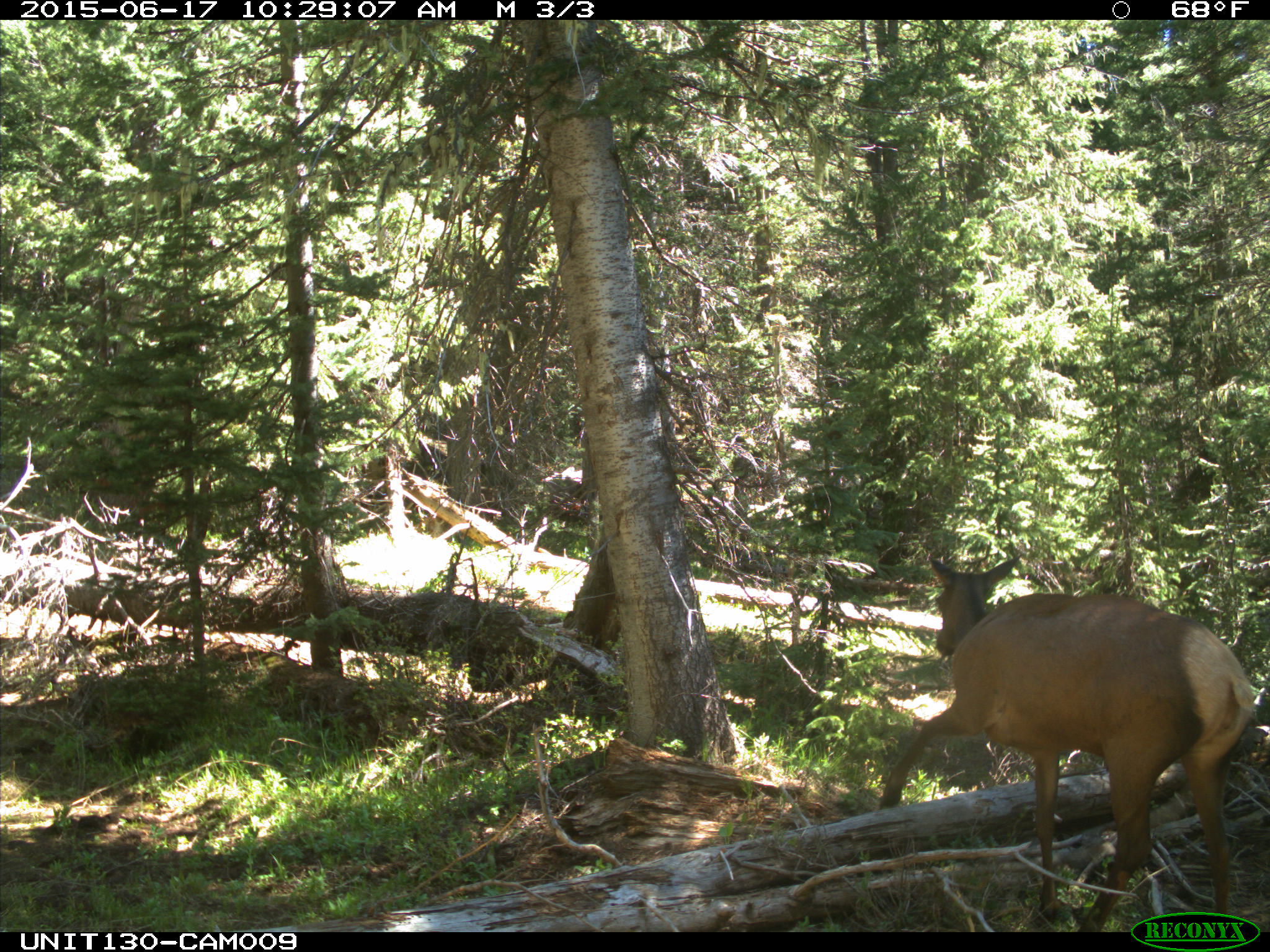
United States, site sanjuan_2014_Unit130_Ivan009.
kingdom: Animalia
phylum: Chordata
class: Mammalia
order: Artiodactyla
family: Cervidae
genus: Cervus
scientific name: Cervus elaphus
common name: red deer